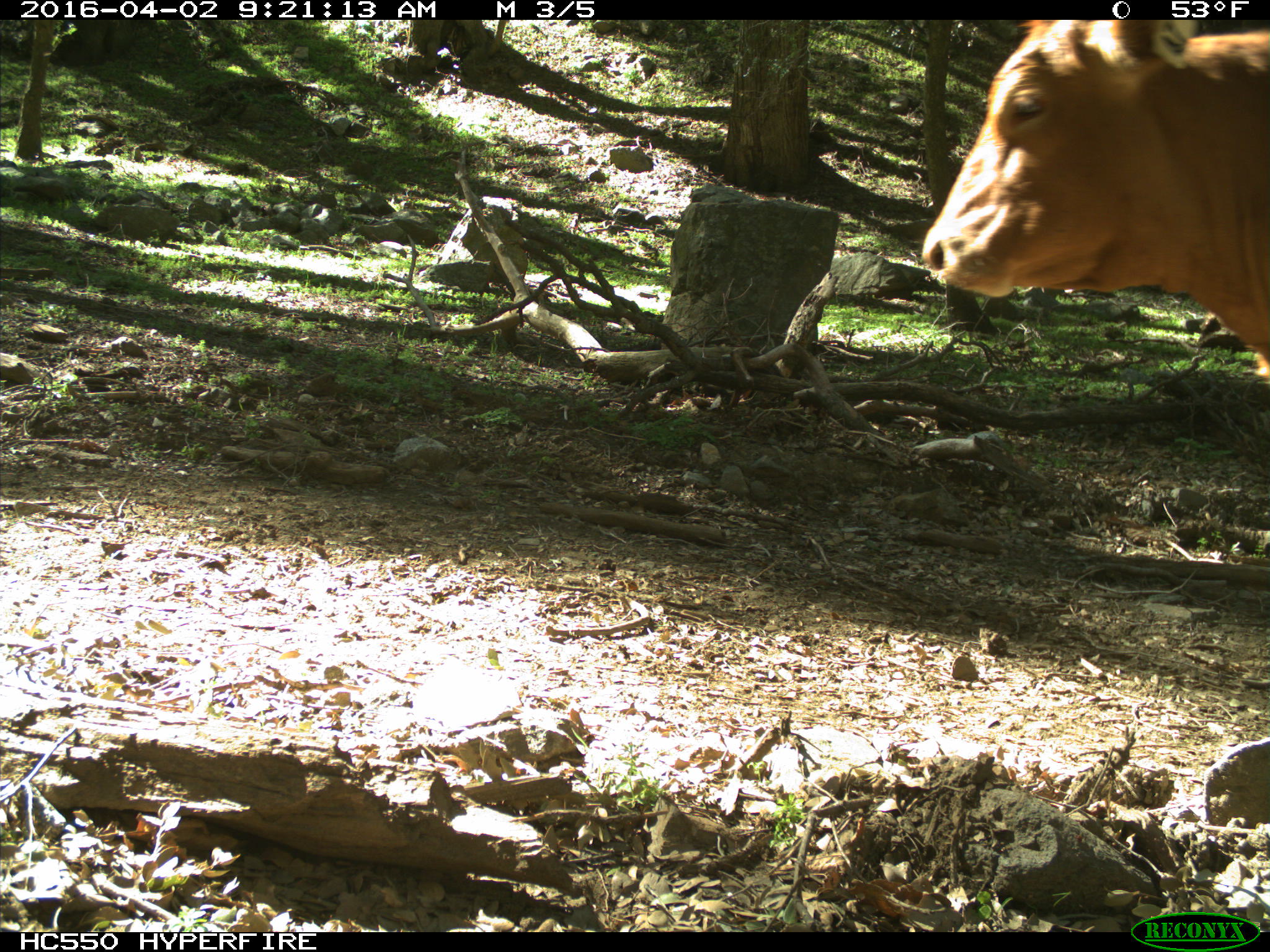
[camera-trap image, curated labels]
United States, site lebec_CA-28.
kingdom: Animalia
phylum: Chordata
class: Mammalia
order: Artiodactyla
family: Bovidae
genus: Bos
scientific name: Bos taurus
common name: domestic cow